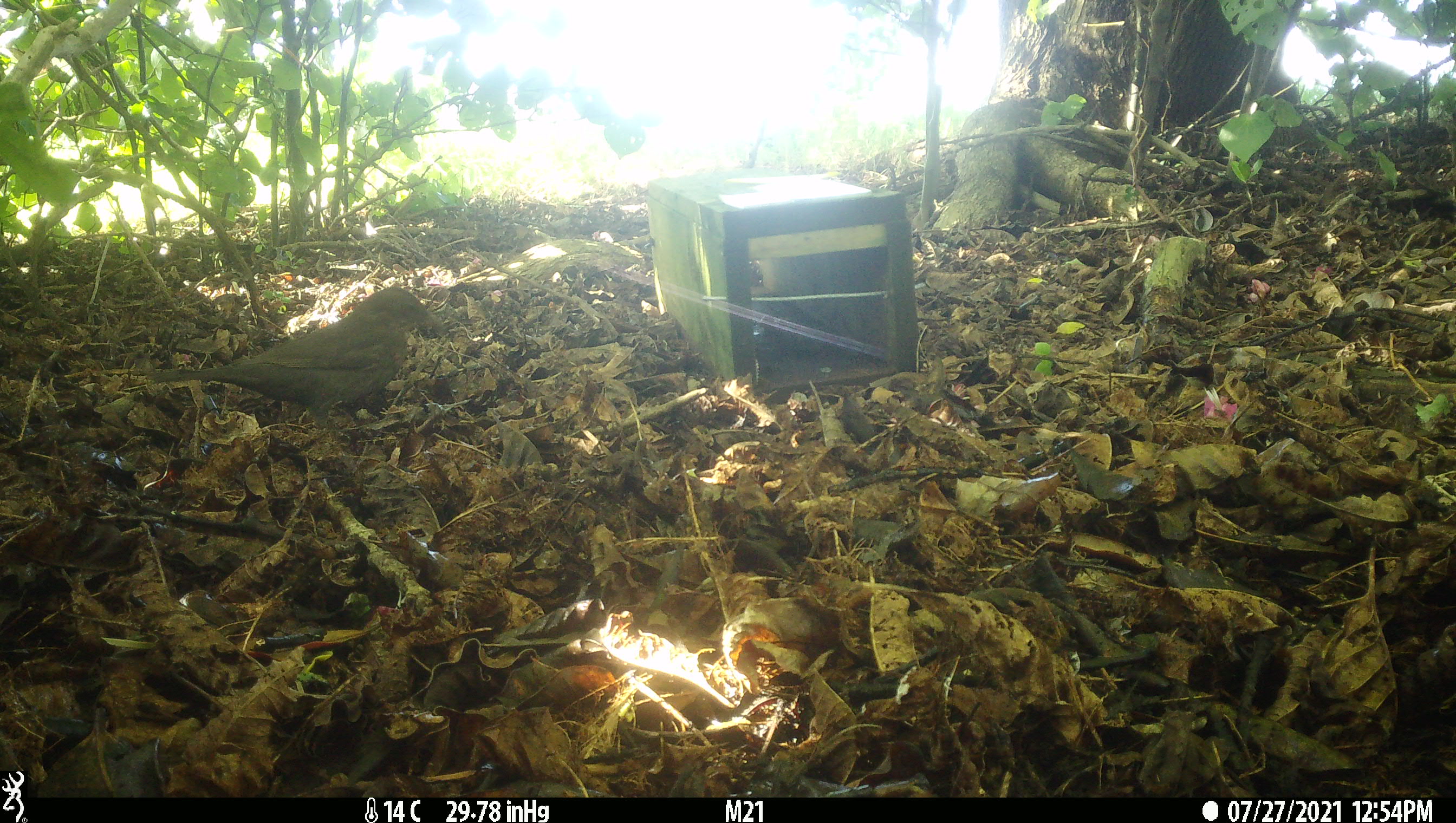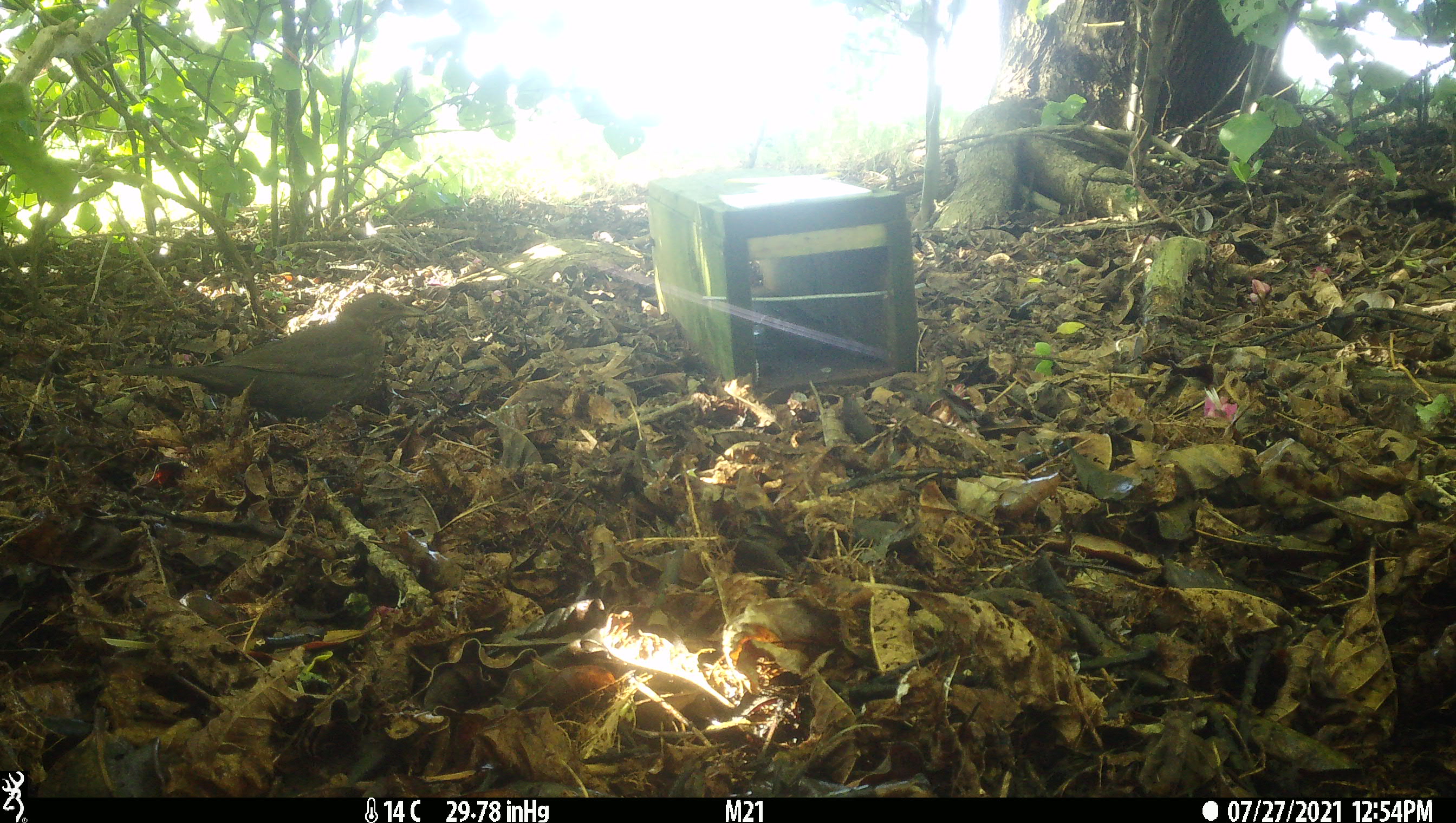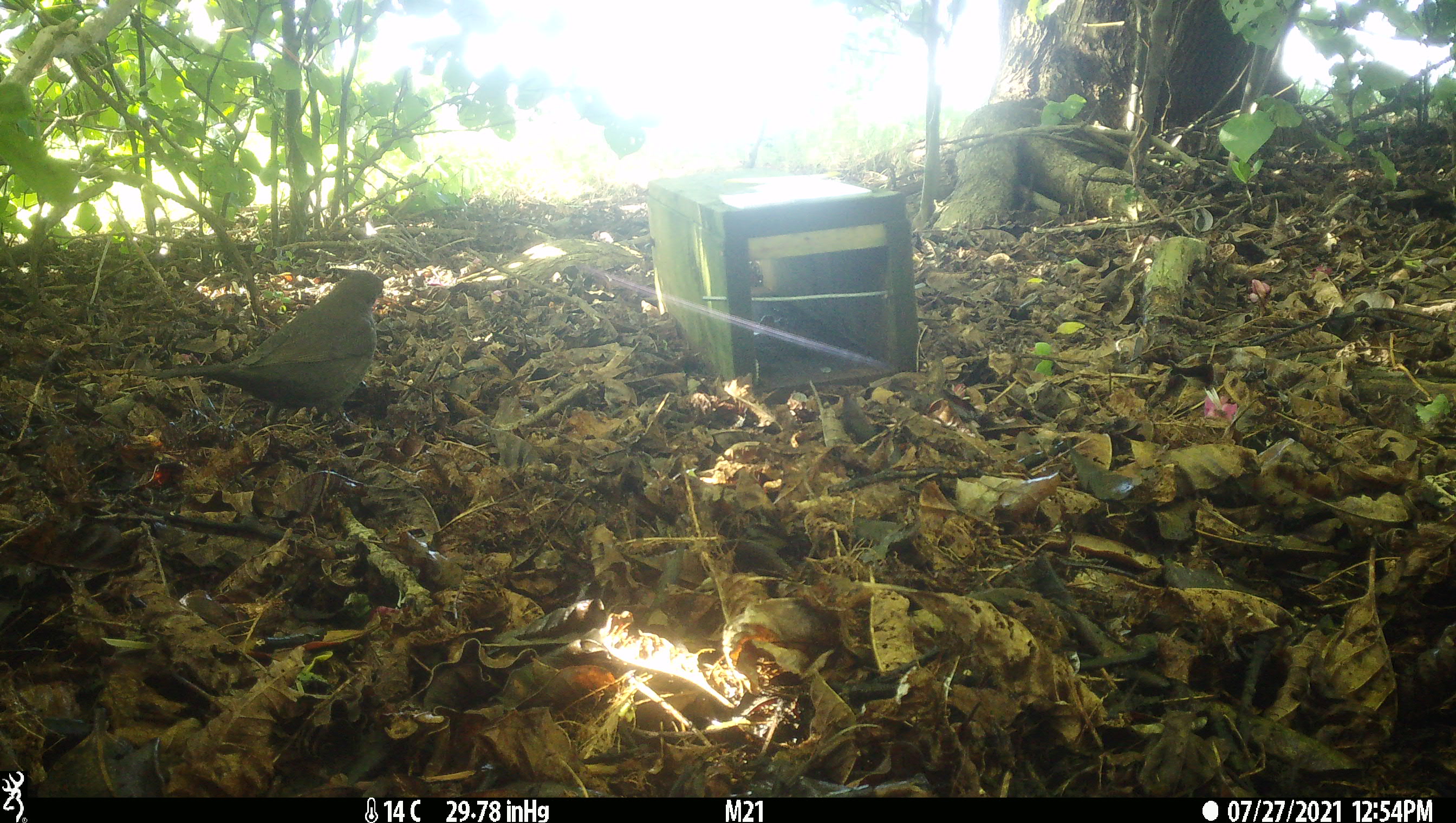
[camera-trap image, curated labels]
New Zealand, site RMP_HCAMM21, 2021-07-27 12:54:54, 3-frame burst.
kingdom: Animalia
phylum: Chordata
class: Aves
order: Passeriformes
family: Turdidae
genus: Turdus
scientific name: Turdus merula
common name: eurasian blackbird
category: blackbird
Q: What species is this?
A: Blackbird (eurasian blackbird) (Turdus merula).